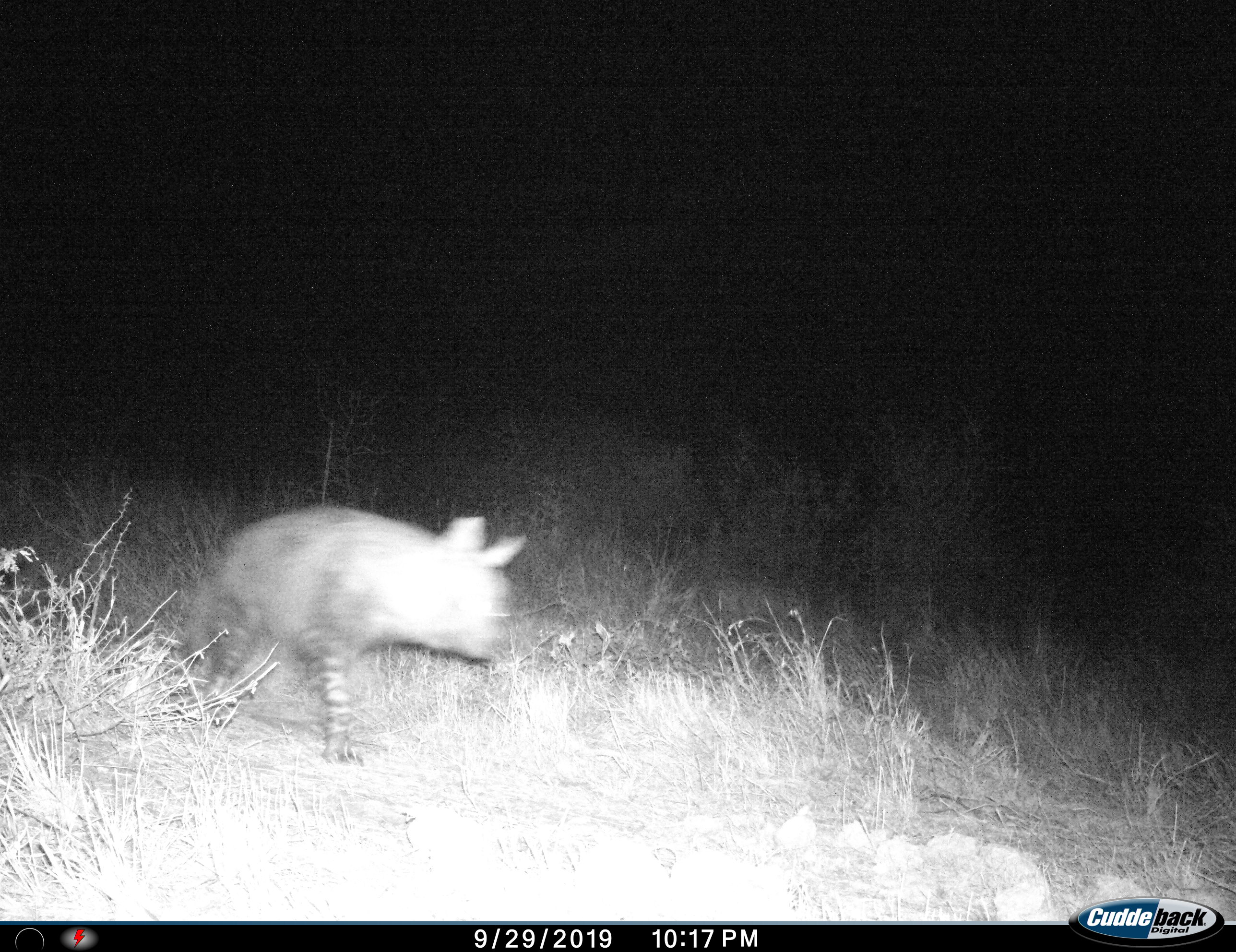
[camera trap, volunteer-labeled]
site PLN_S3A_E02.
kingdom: Animalia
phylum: Chordata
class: Mammalia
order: Carnivora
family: Hyaenidae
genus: Parahyaena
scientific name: Parahyaena brunnea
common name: brown hyena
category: hyenabrown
Hyenabrown (brown hyena) (Parahyaena brunnea), count 1. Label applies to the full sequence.